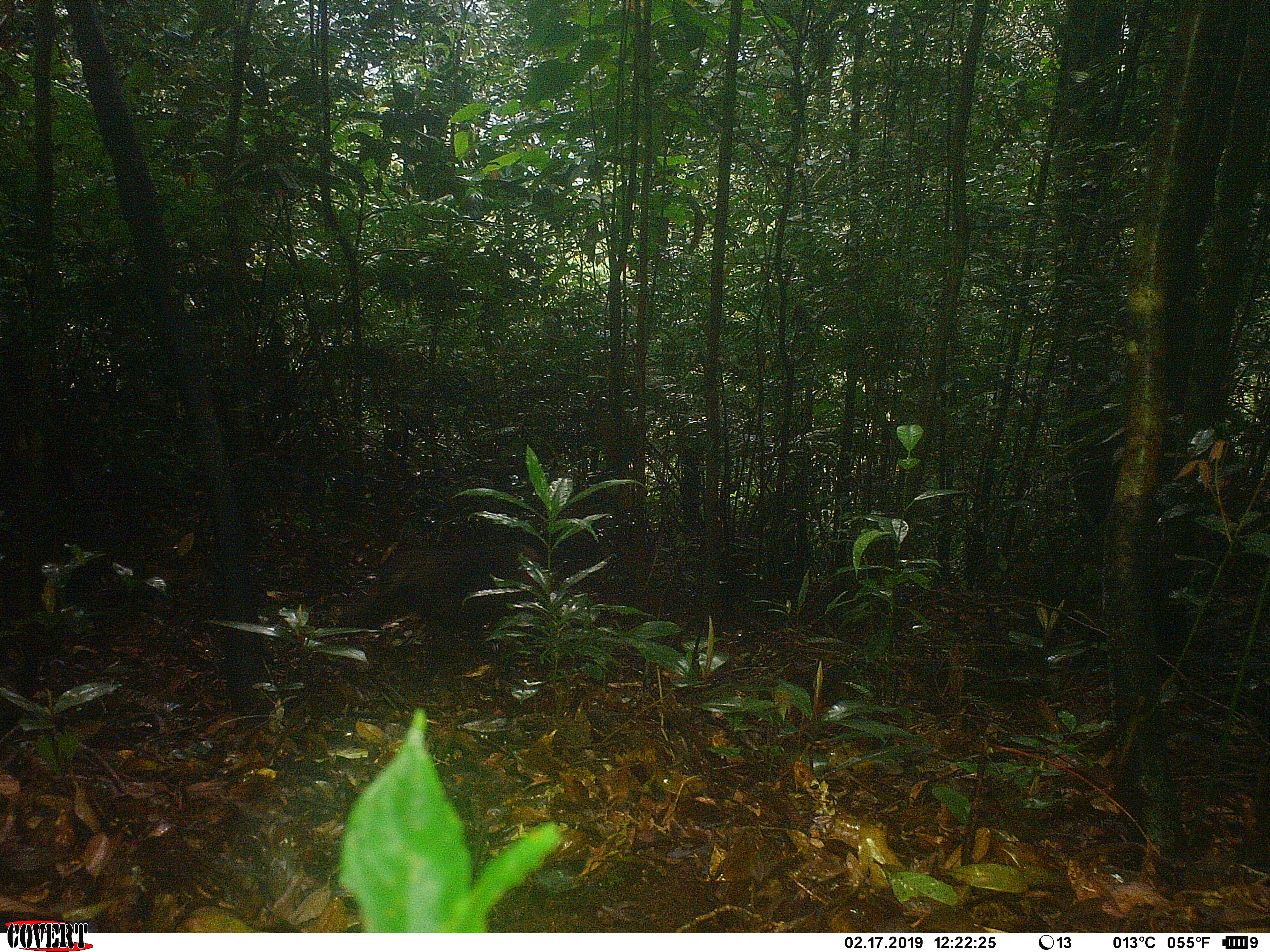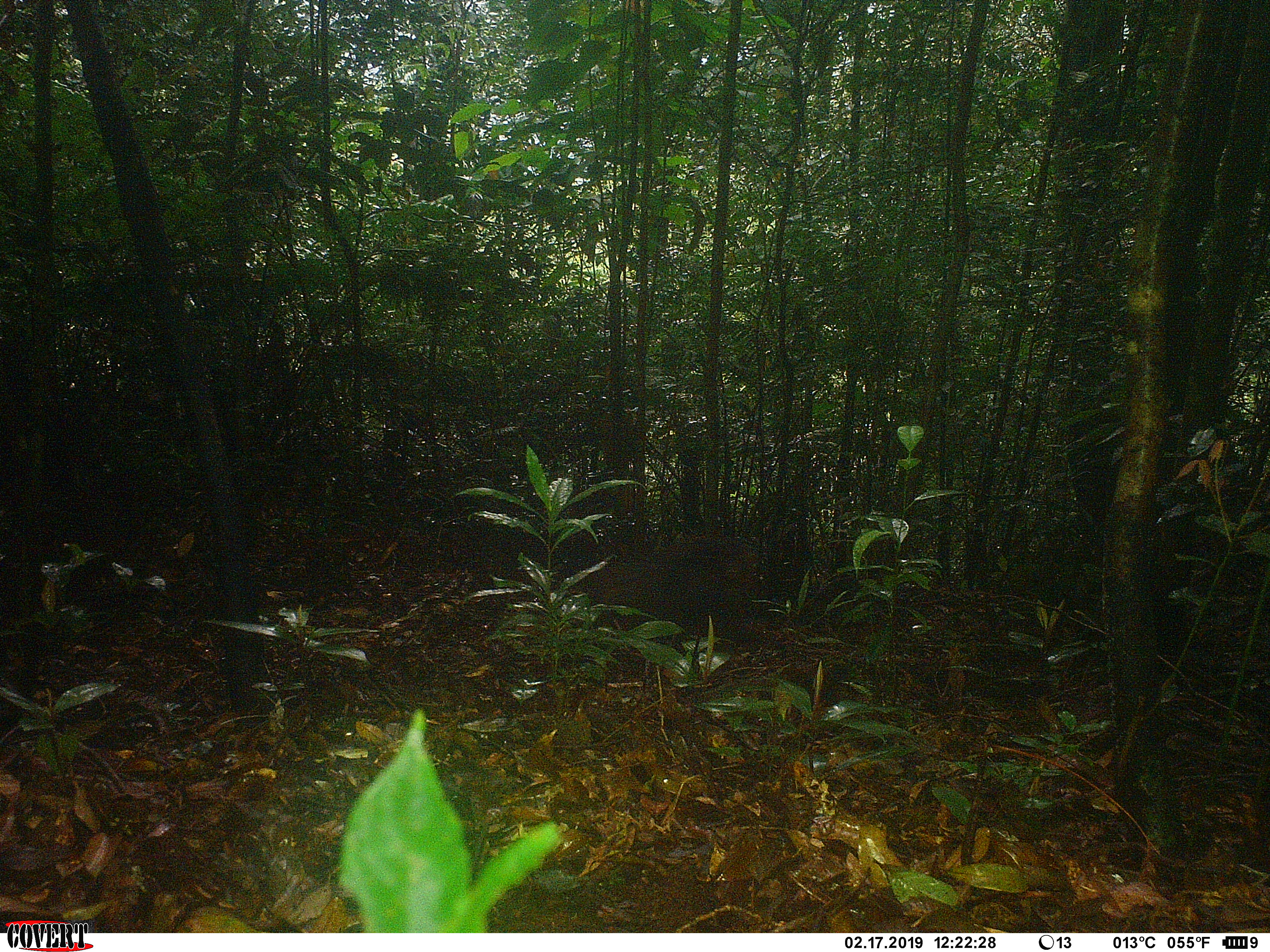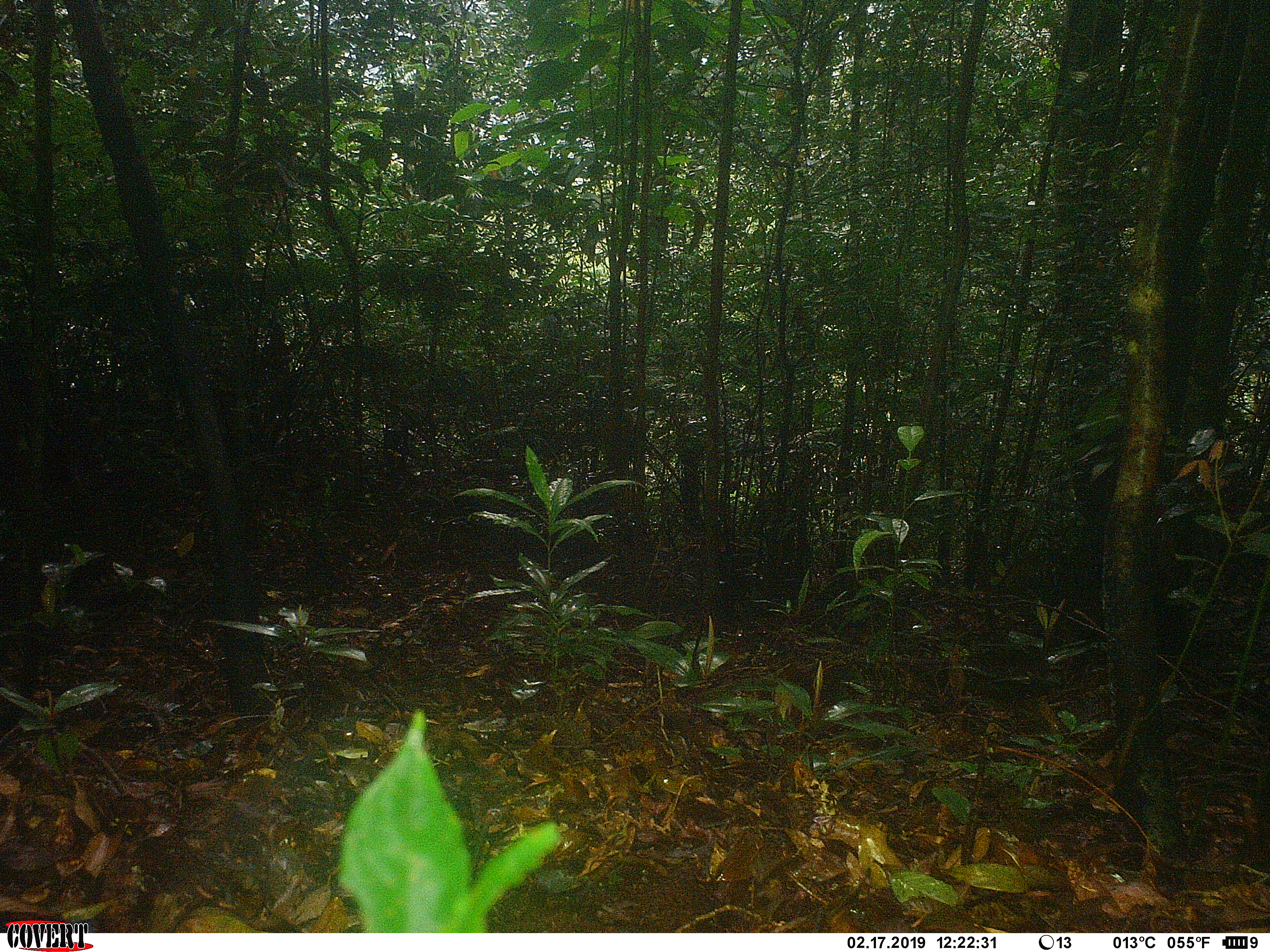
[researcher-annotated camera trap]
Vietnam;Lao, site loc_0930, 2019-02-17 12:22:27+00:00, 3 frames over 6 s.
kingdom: Animalia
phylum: Chordata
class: Mammalia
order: Primates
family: Cercopithecidae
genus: Macaca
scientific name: Macaca arctoides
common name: stump-tailed macaque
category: stump tailed macaque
Stump tailed macaque (stump-tailed macaque) (Macaca arctoides). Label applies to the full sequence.